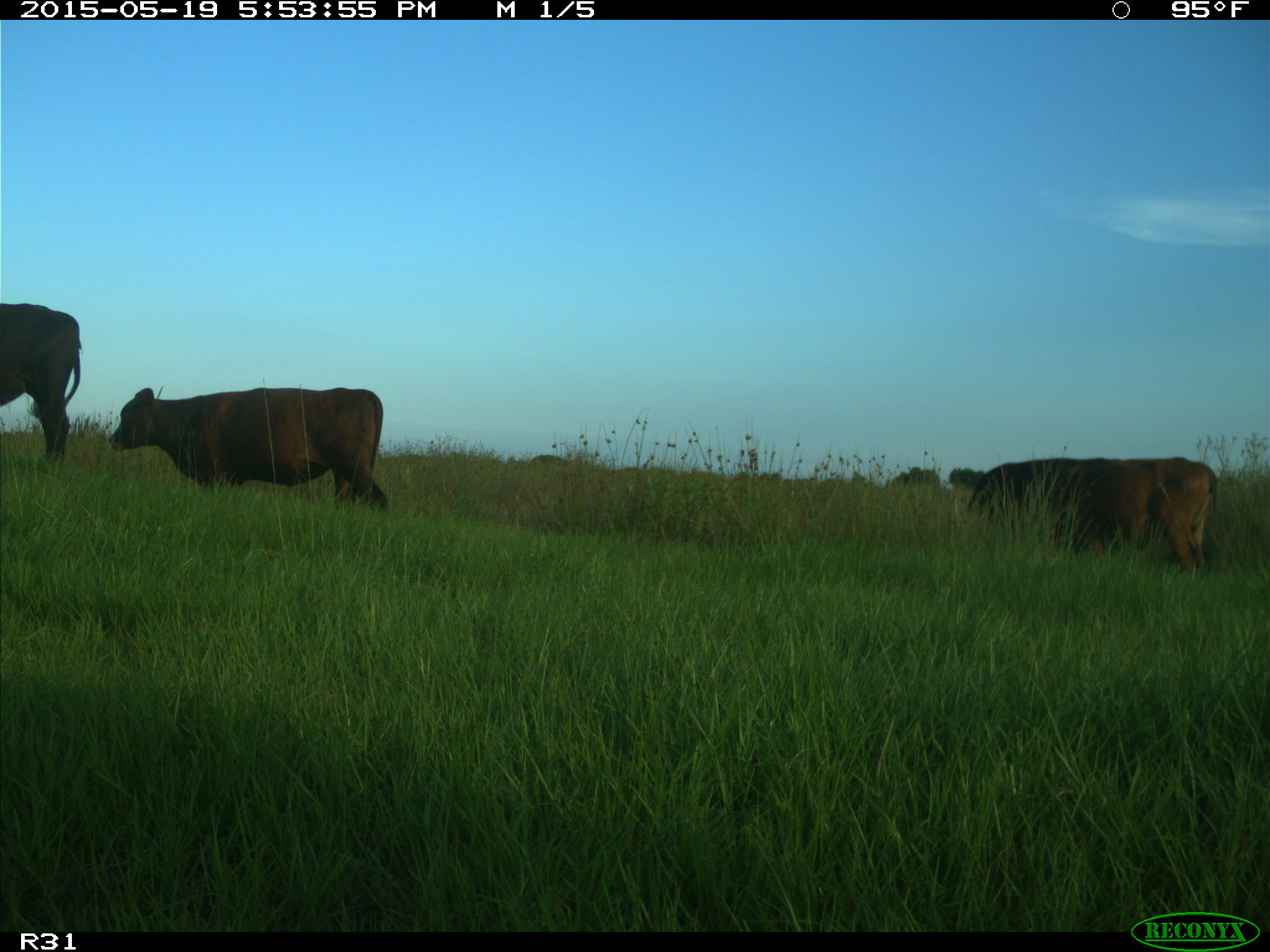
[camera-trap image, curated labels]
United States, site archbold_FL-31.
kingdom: Animalia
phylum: Chordata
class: Mammalia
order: Artiodactyla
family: Bovidae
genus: Bos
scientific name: Bos taurus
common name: domestic cow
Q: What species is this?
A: Bos taurus (domestic cow).